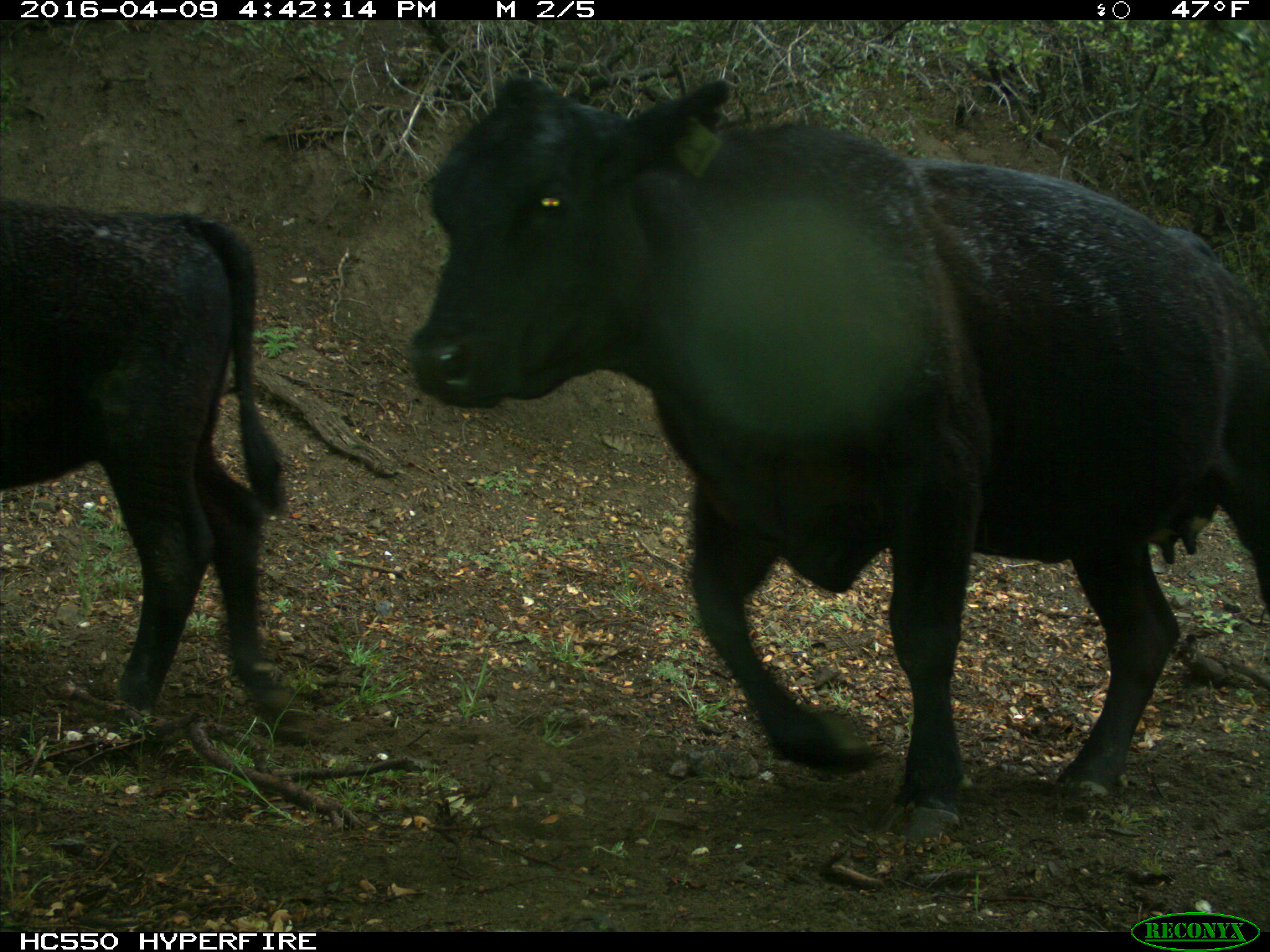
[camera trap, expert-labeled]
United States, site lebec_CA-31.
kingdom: Animalia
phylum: Chordata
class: Mammalia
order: Artiodactyla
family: Bovidae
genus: Bos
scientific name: Bos taurus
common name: domestic cow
Bos taurus (domestic cow).